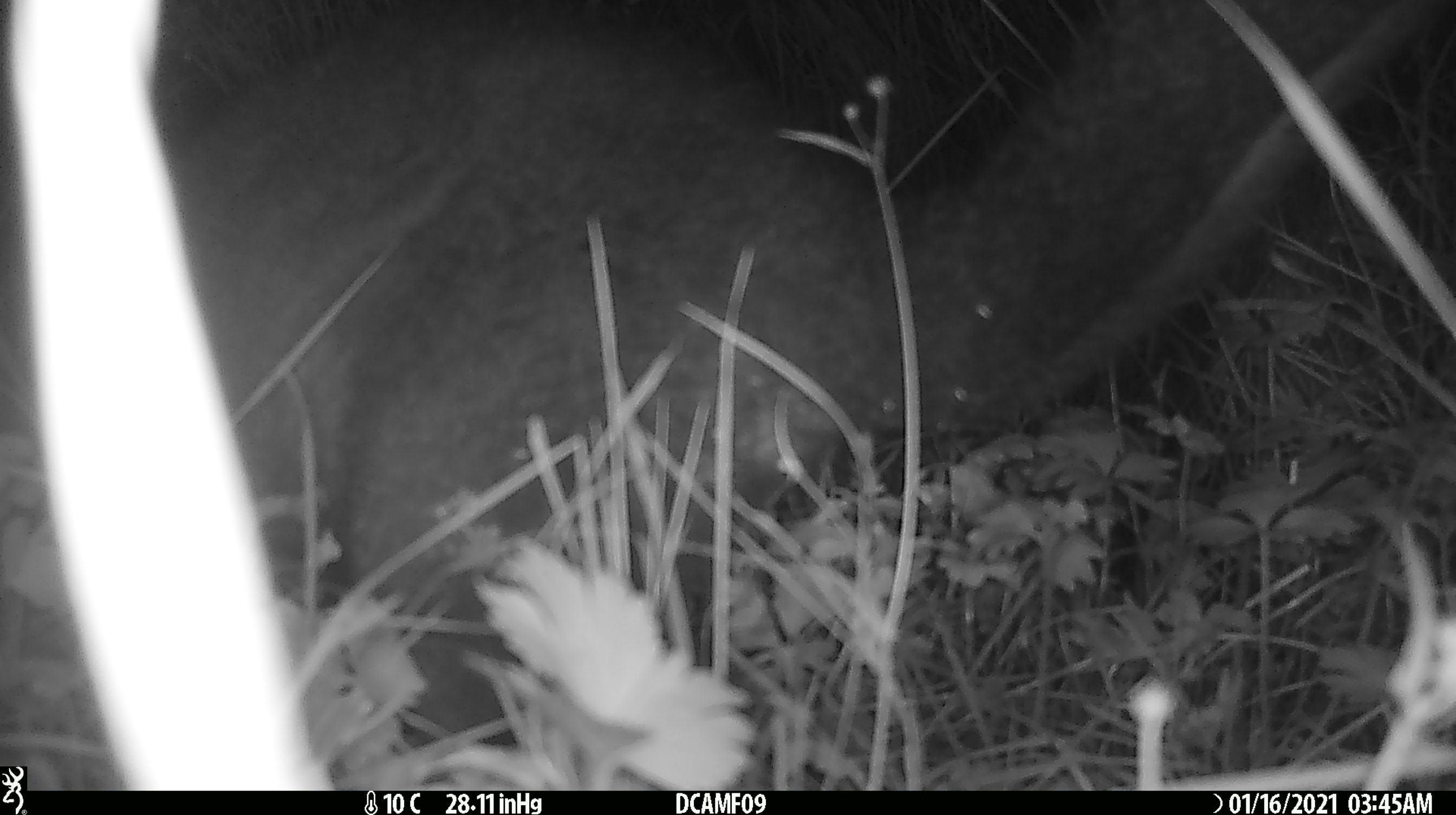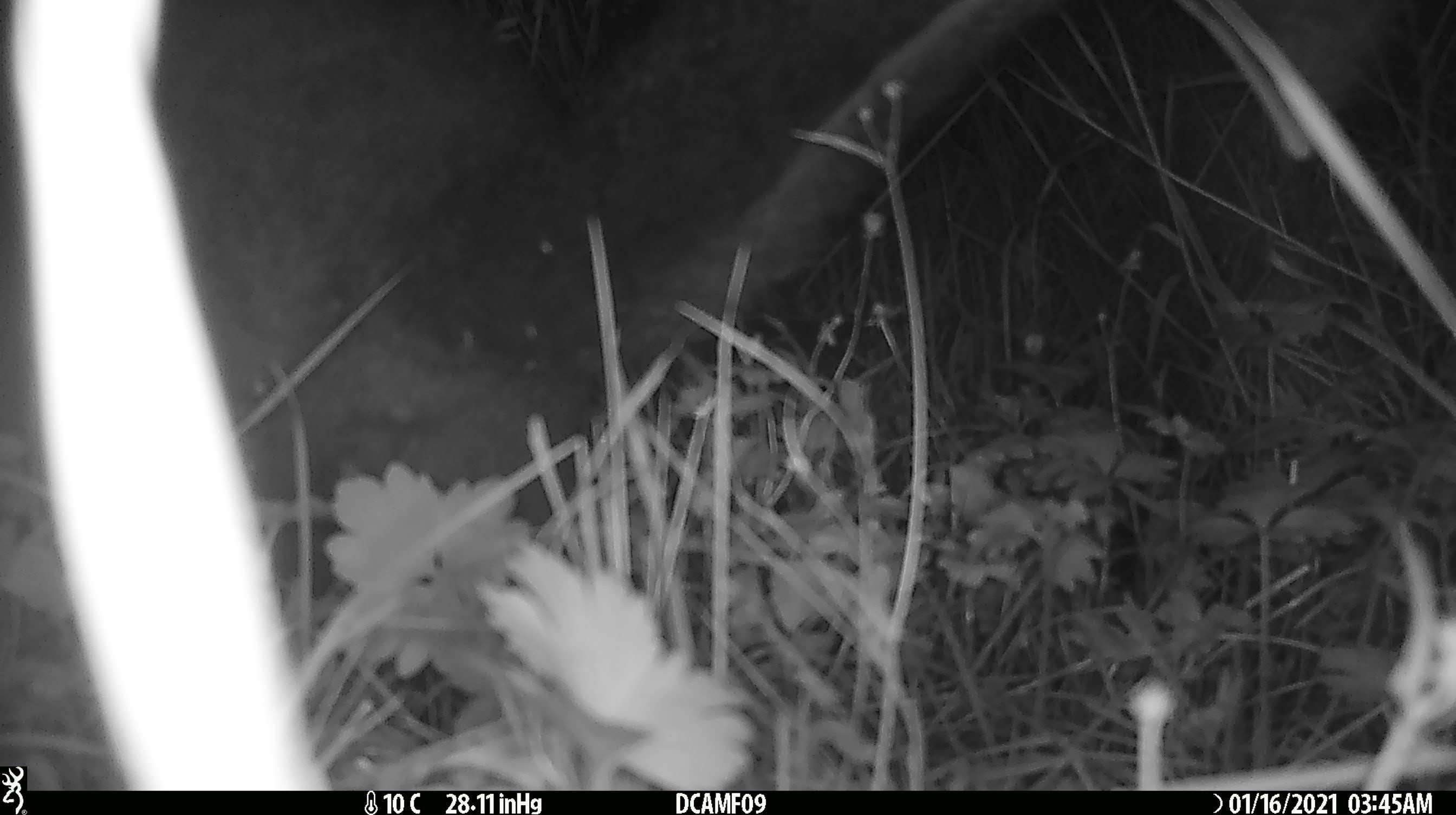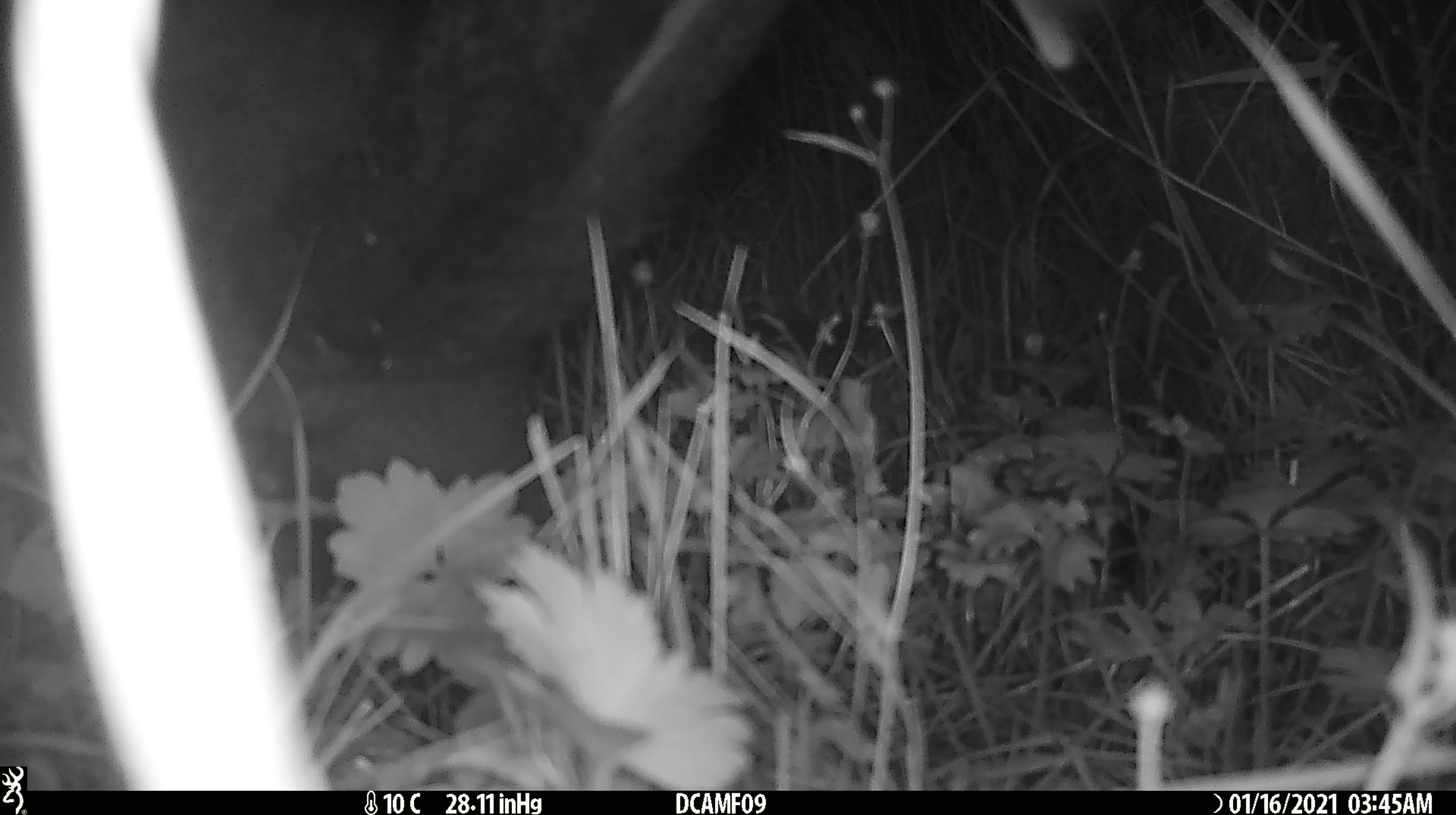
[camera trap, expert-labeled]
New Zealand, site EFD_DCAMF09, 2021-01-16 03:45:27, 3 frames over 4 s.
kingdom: Animalia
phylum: Chordata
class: Mammalia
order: Diprotodontia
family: Phalangeridae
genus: Trichosurus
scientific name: Trichosurus vulpecula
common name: common brushtail possum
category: possum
Possum (common brushtail possum) (Trichosurus vulpecula).